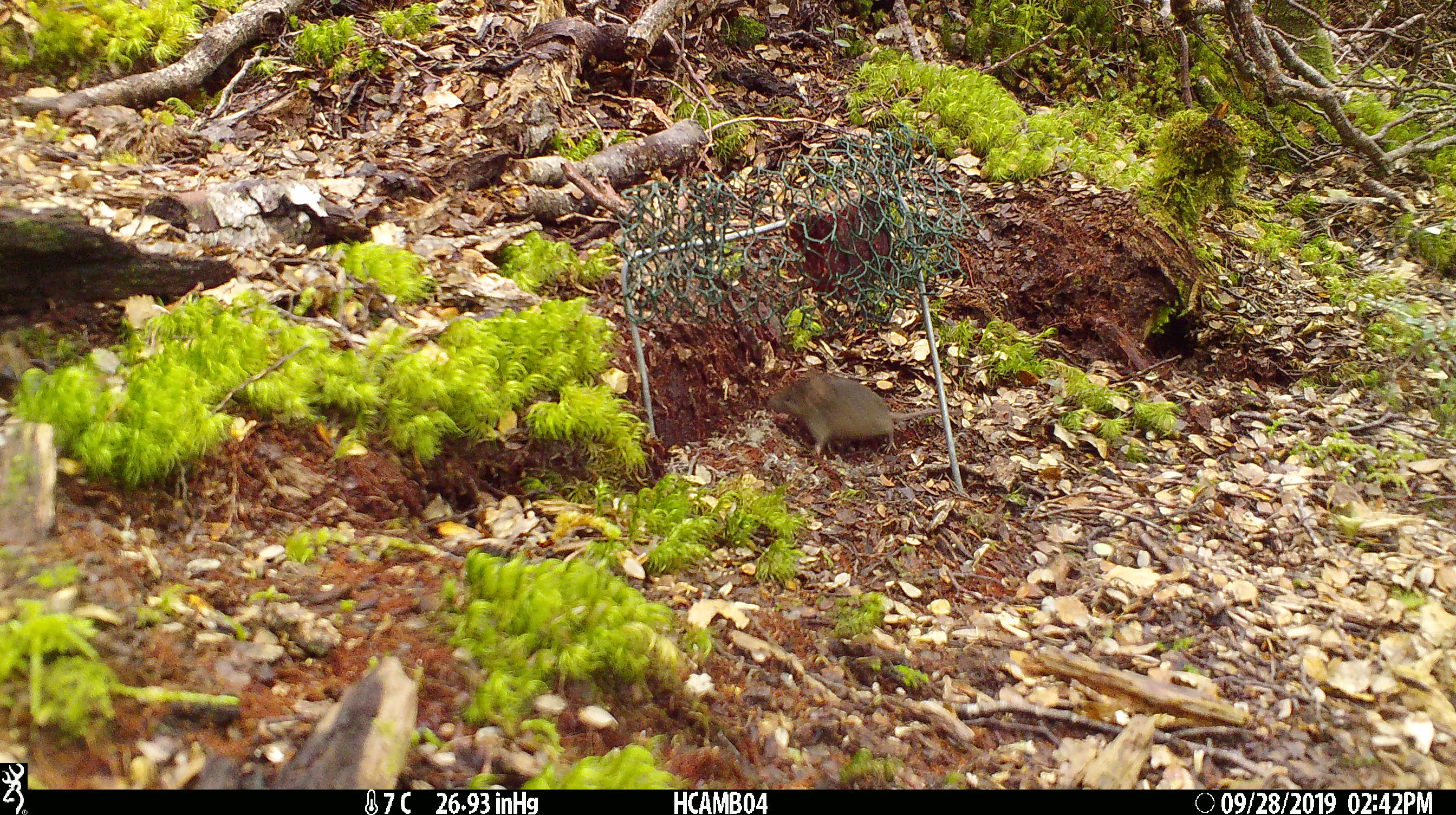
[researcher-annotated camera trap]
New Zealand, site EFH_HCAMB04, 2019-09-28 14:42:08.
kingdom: Animalia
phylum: Chordata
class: Mammalia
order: Rodentia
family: Muridae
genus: Mus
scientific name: Mus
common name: mouse